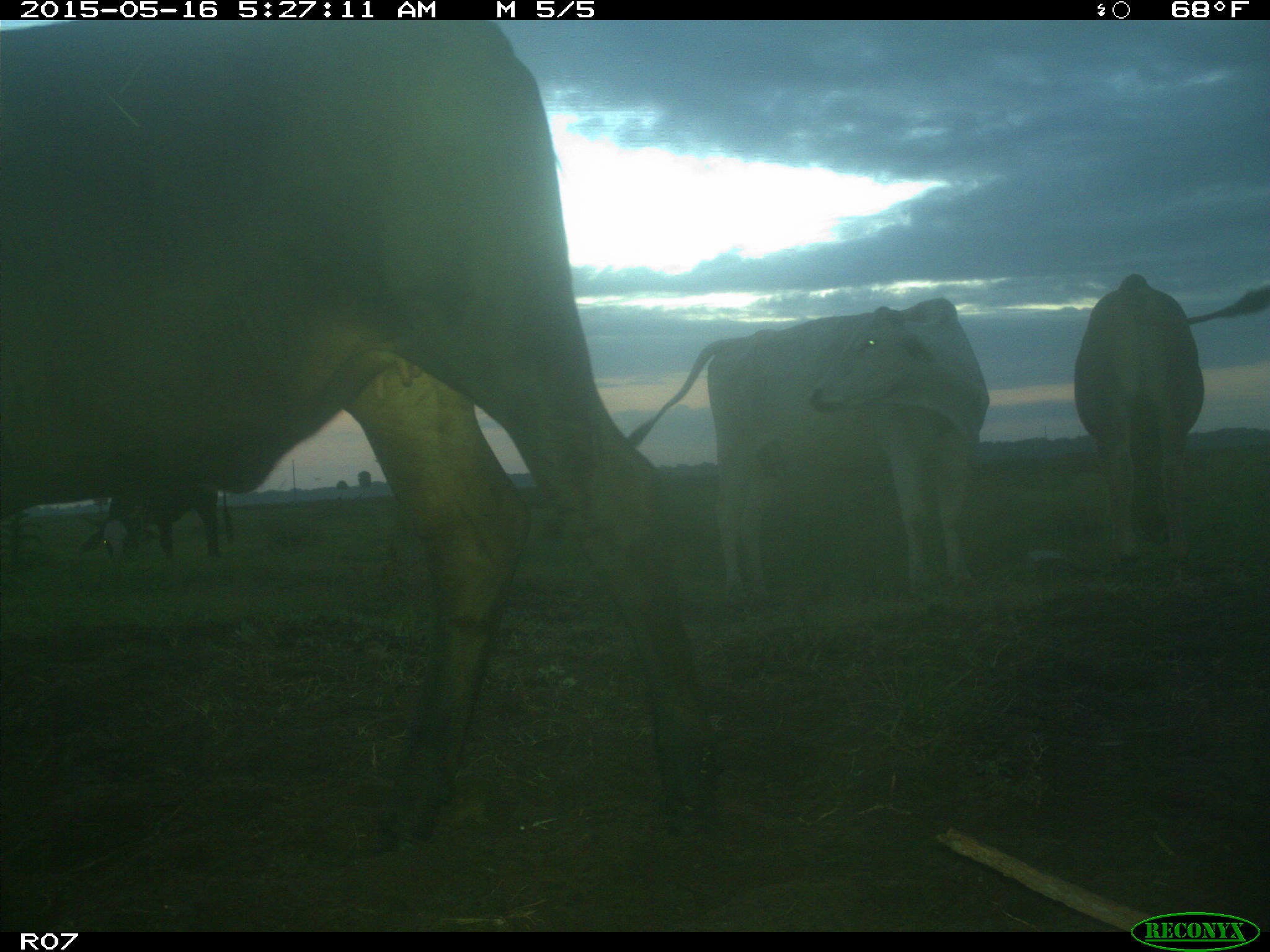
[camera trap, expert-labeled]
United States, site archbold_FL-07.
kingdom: Animalia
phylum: Chordata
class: Mammalia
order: Artiodactyla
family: Bovidae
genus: Bos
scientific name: Bos taurus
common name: domestic cow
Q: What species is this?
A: Bos taurus (domestic cow).